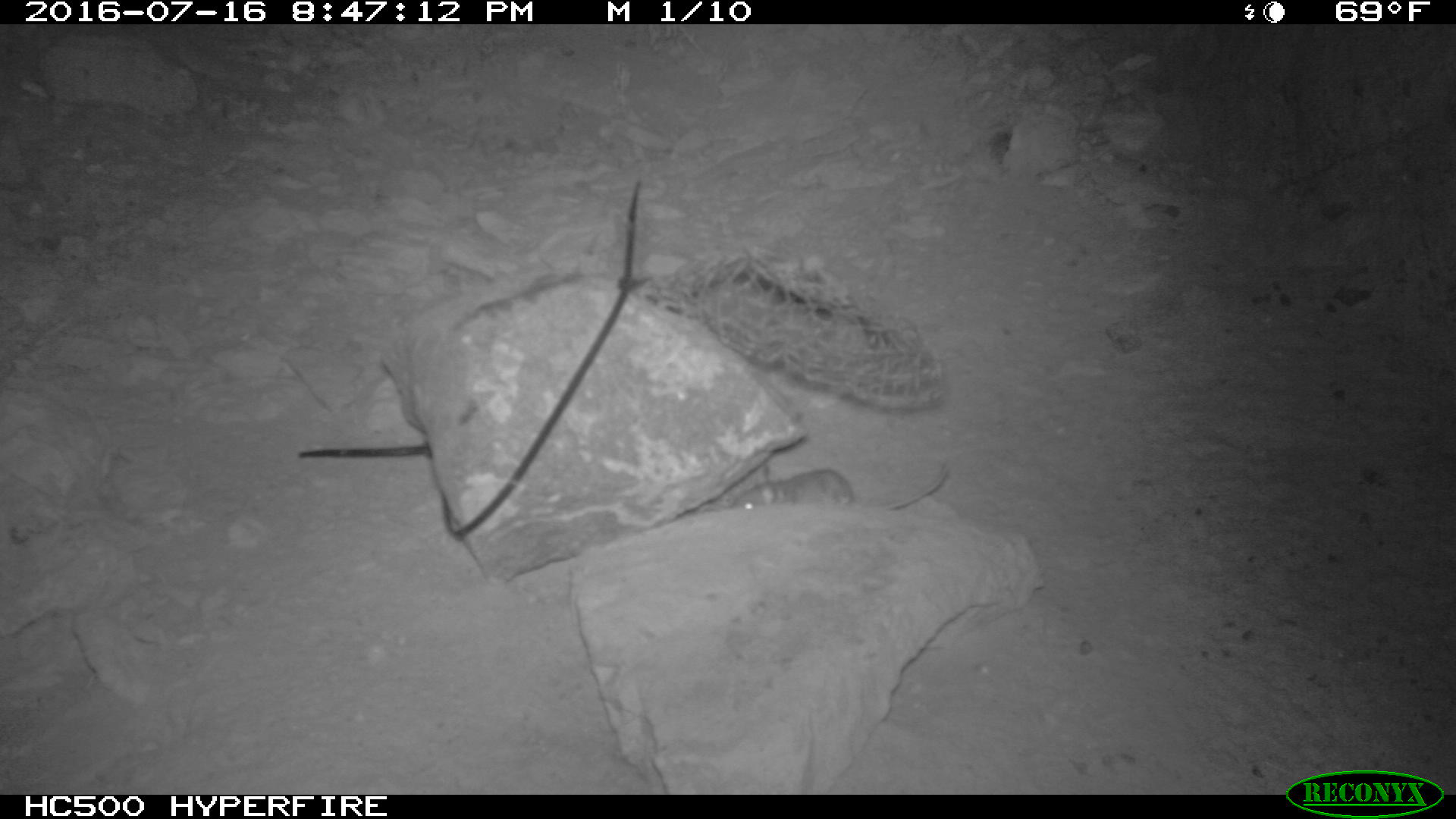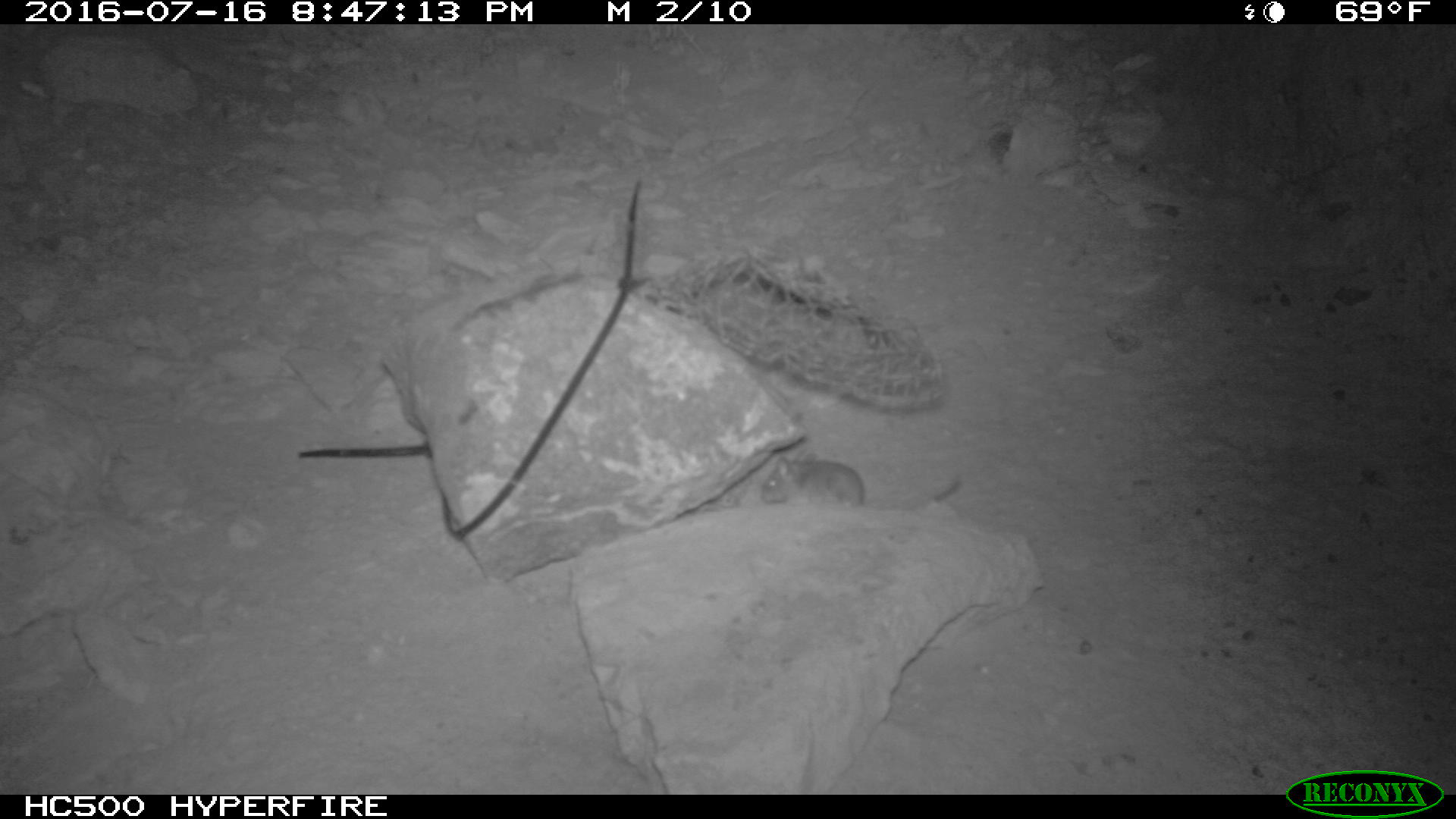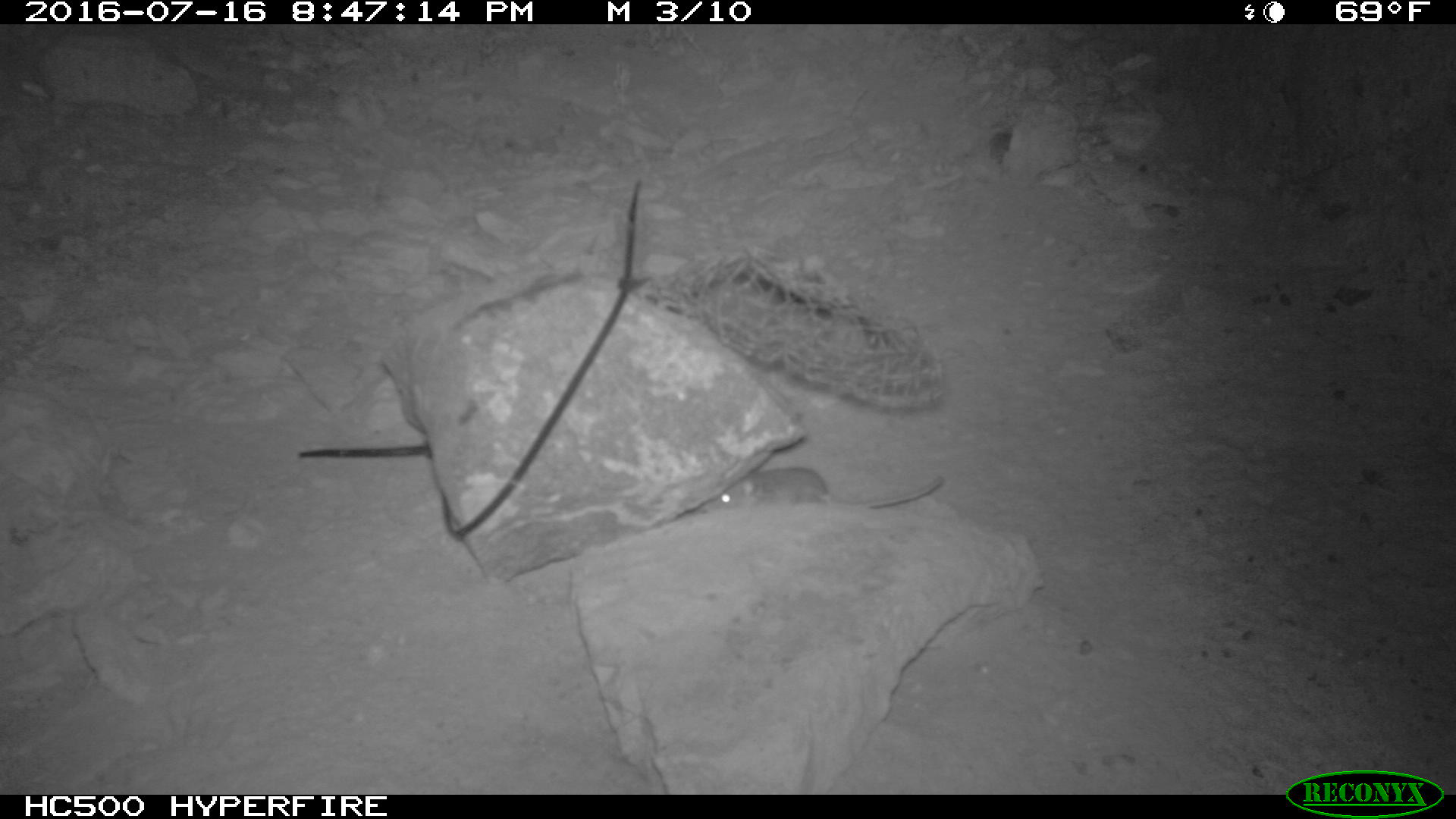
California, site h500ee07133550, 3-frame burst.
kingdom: Animalia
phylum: Chordata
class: Mammalia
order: Rodentia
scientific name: Rodentia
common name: rodent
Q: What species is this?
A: Rodent (Rodentia).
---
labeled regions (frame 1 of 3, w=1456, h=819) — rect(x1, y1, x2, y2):
rodent: rect(726, 461, 946, 513)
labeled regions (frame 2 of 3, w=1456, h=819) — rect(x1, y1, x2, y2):
rodent: rect(761, 449, 962, 512)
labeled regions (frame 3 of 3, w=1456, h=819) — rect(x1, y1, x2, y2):
rodent: rect(695, 466, 942, 513)